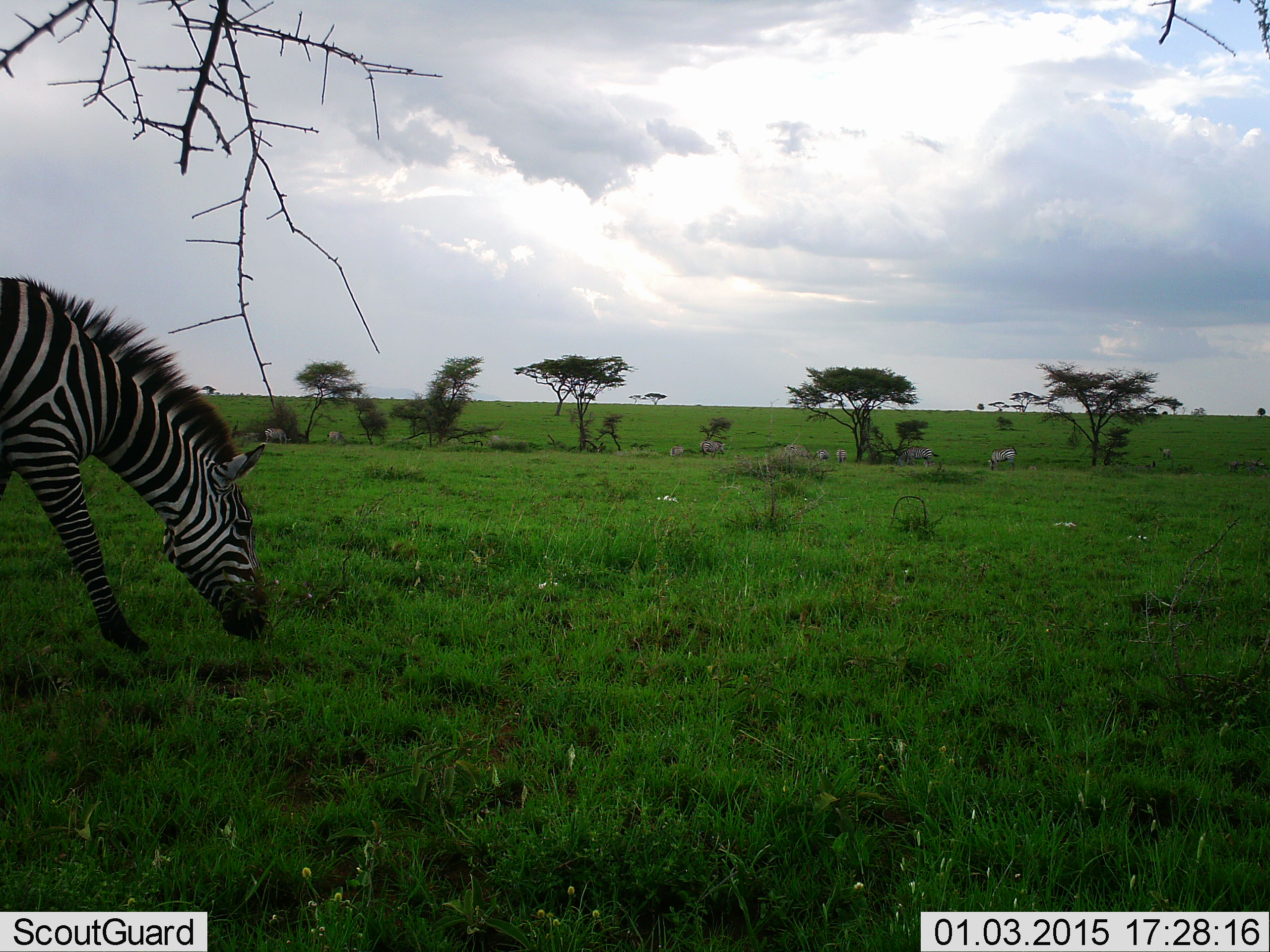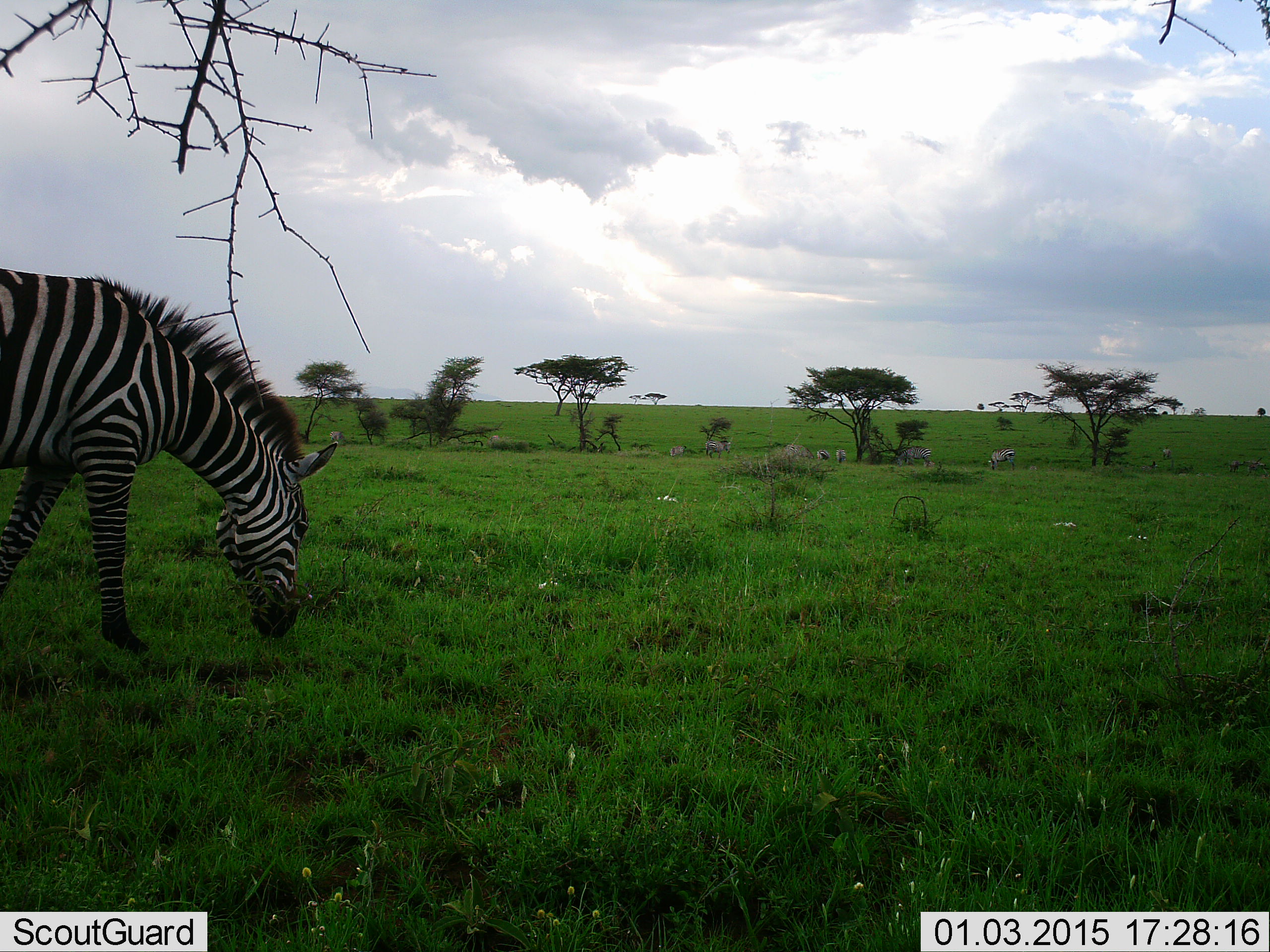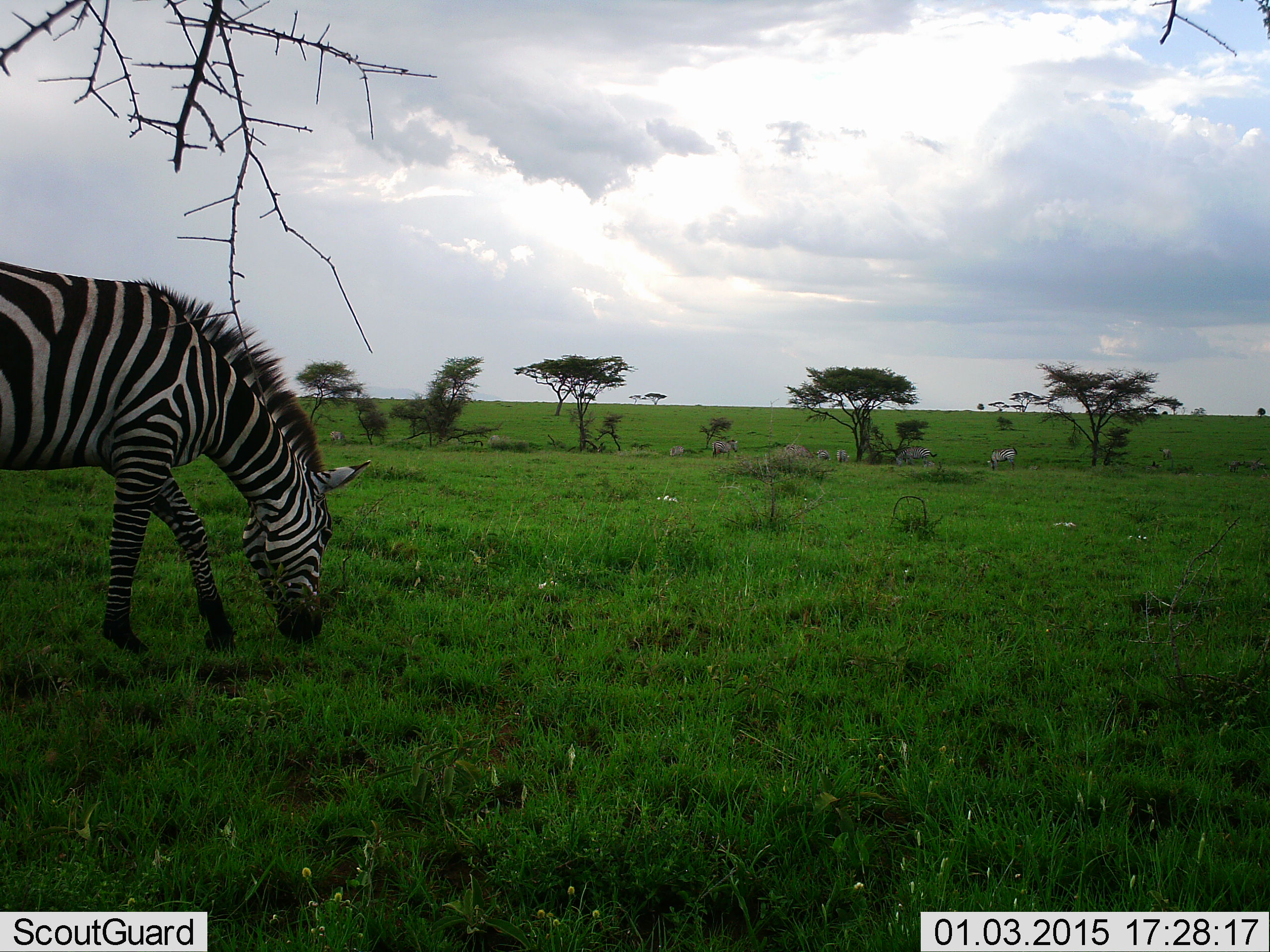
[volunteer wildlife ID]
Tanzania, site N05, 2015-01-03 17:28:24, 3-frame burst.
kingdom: Animalia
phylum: Chordata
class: Mammalia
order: Perissodactyla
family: Equidae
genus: Equus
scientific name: Equus quagga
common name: plains zebra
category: zebra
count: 1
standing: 20%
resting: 0%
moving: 0%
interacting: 0%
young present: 0%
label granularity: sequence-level